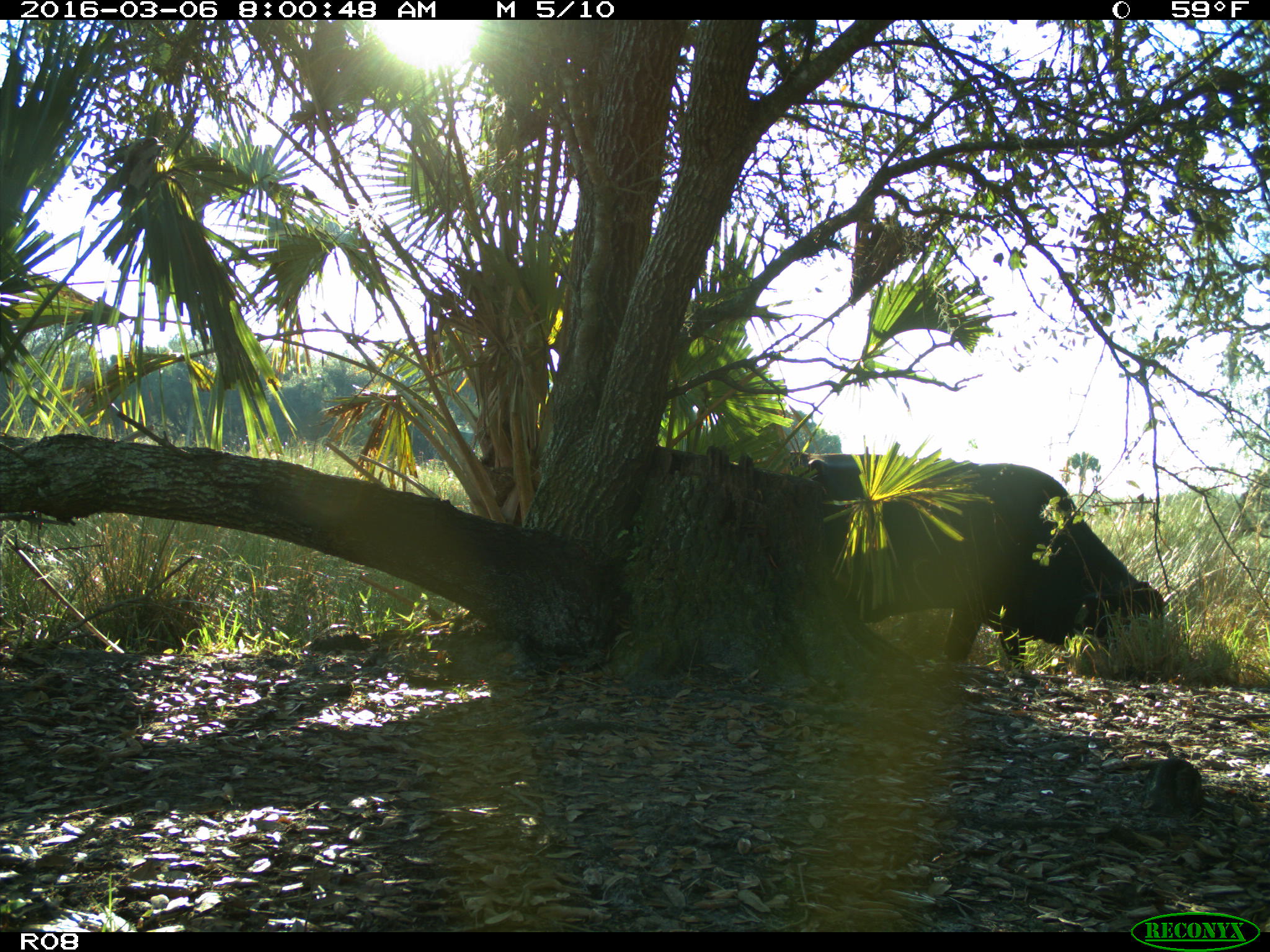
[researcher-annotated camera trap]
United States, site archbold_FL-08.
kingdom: Animalia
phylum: Chordata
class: Mammalia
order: Artiodactyla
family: Bovidae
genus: Bos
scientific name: Bos taurus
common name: domestic cow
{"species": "Bos taurus (domestic cow)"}